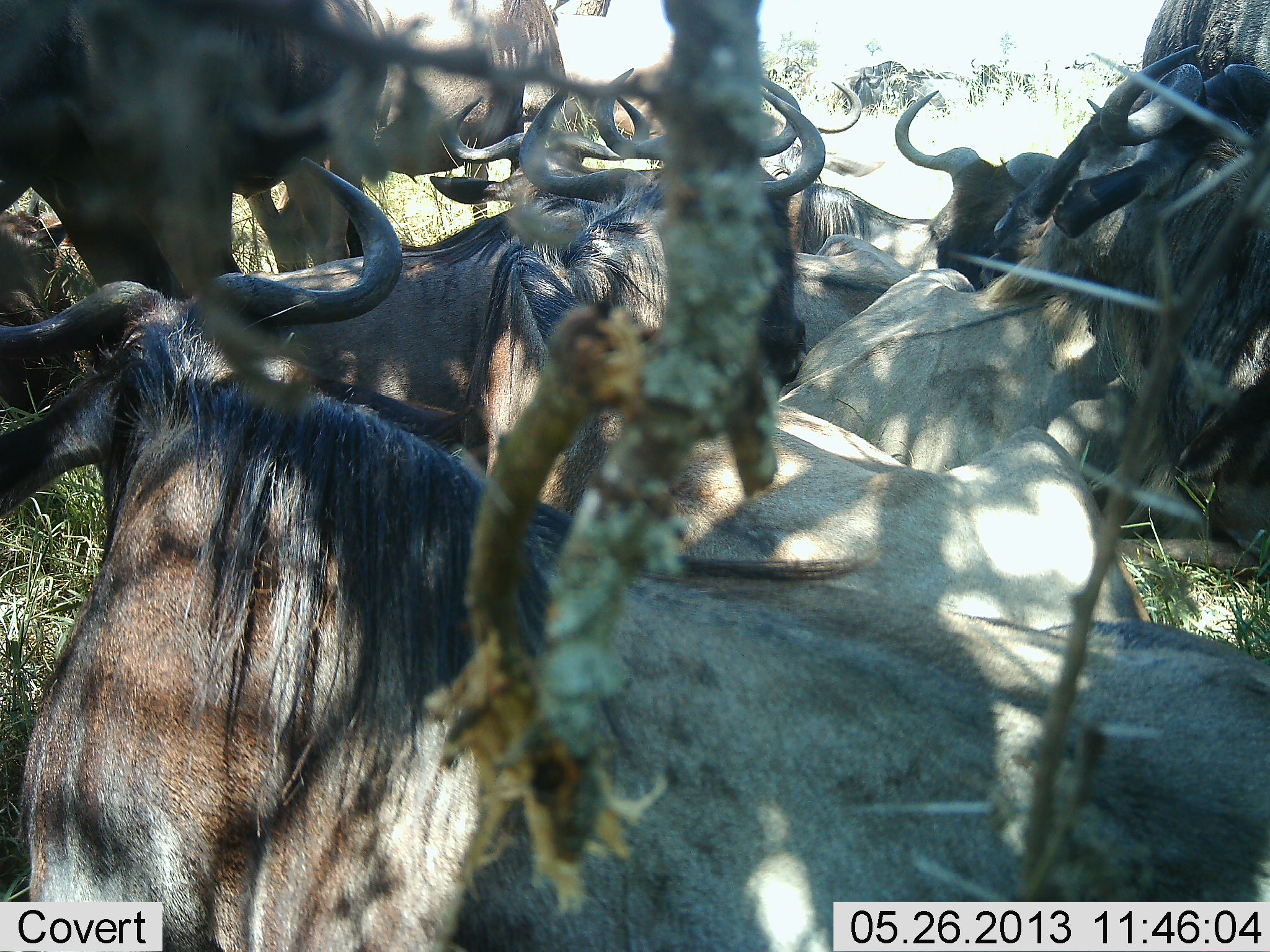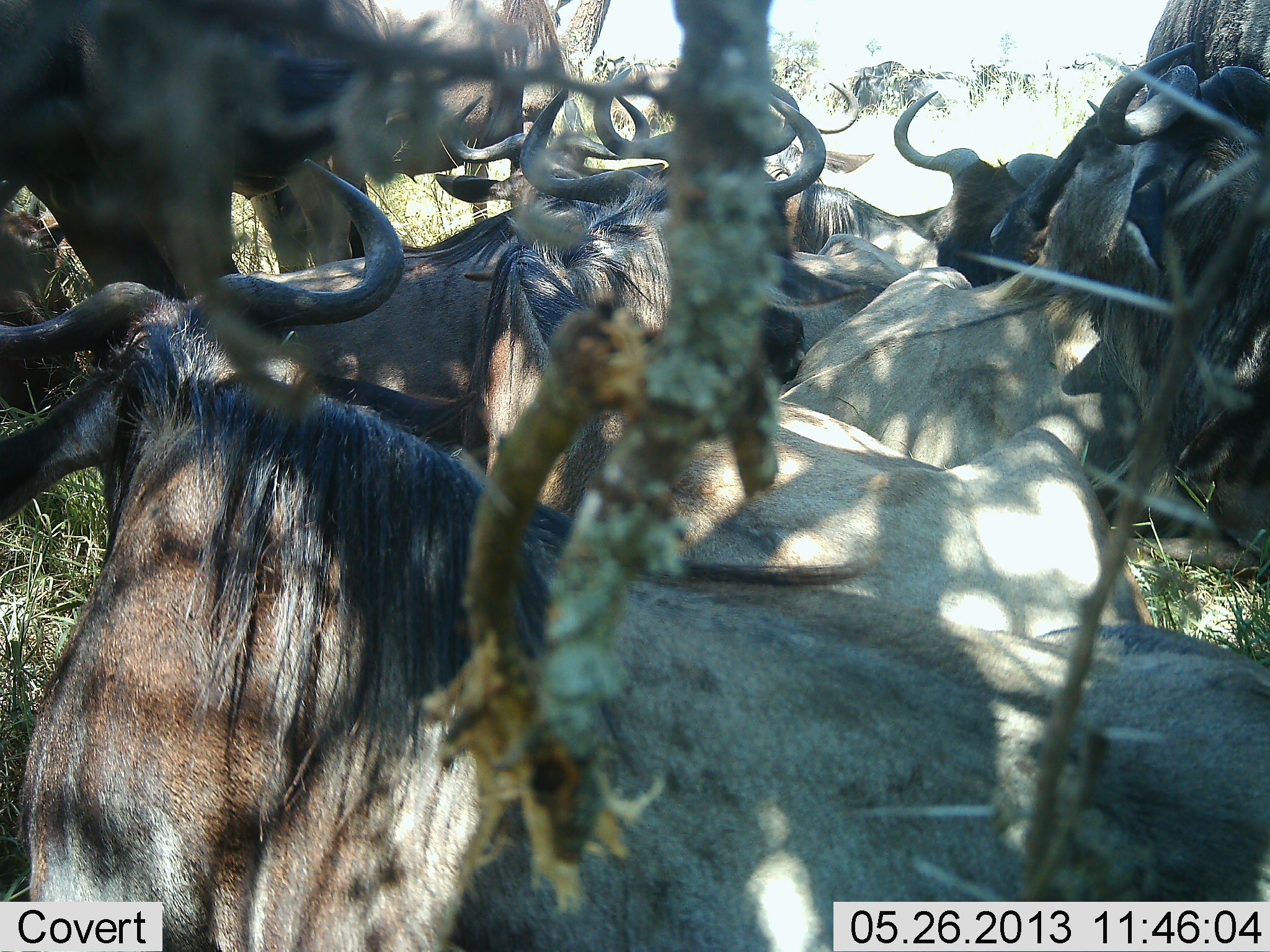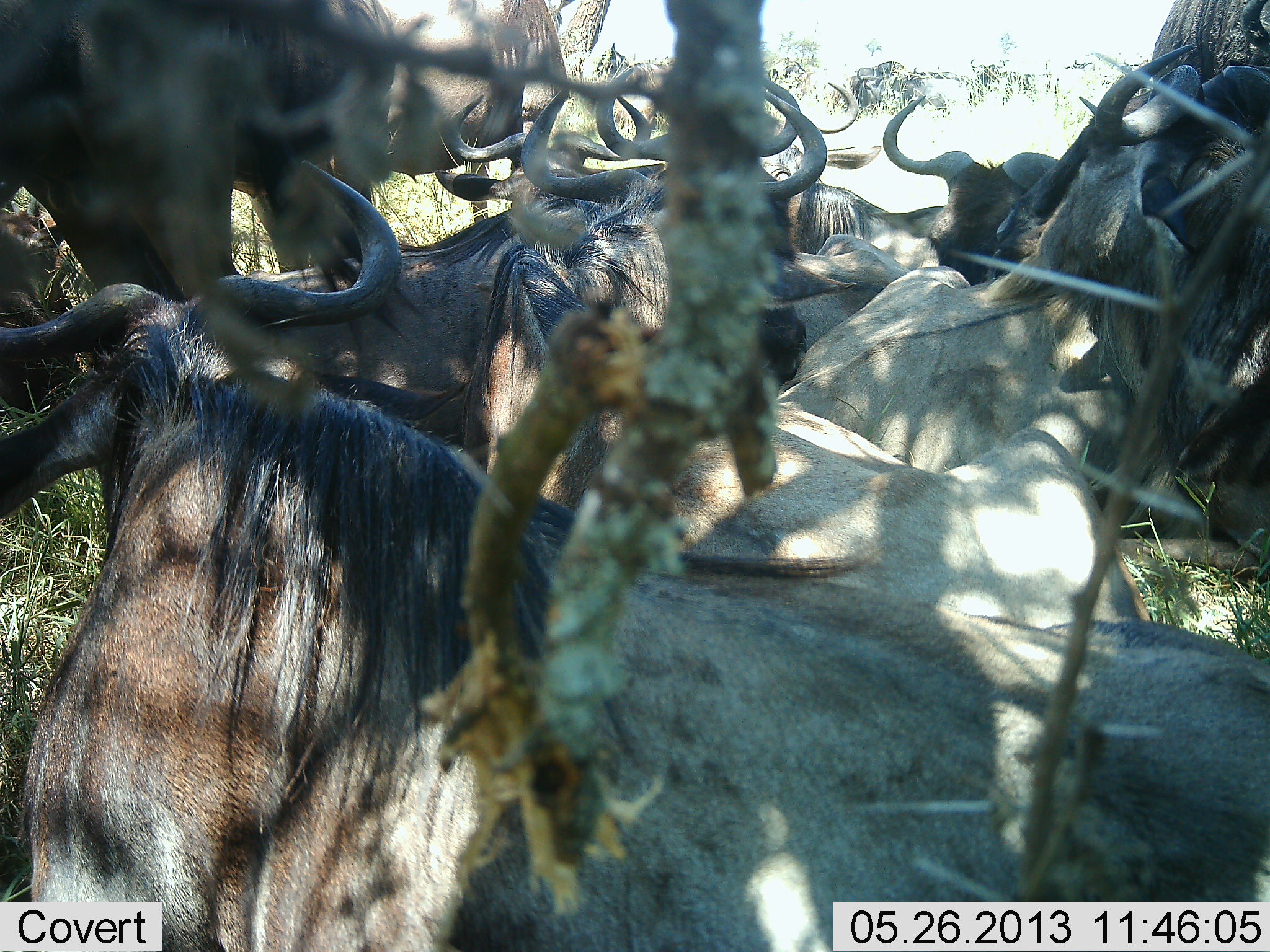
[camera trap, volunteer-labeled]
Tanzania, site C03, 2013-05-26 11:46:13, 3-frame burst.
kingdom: Animalia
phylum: Chordata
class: Mammalia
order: Artiodactyla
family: Bovidae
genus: Connochaetes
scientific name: Connochaetes taurinus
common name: blue wildebeest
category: wildebeest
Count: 11-50.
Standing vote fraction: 59%.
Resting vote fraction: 86%.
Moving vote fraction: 14%.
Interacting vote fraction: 5%.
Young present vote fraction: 0%.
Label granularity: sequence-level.